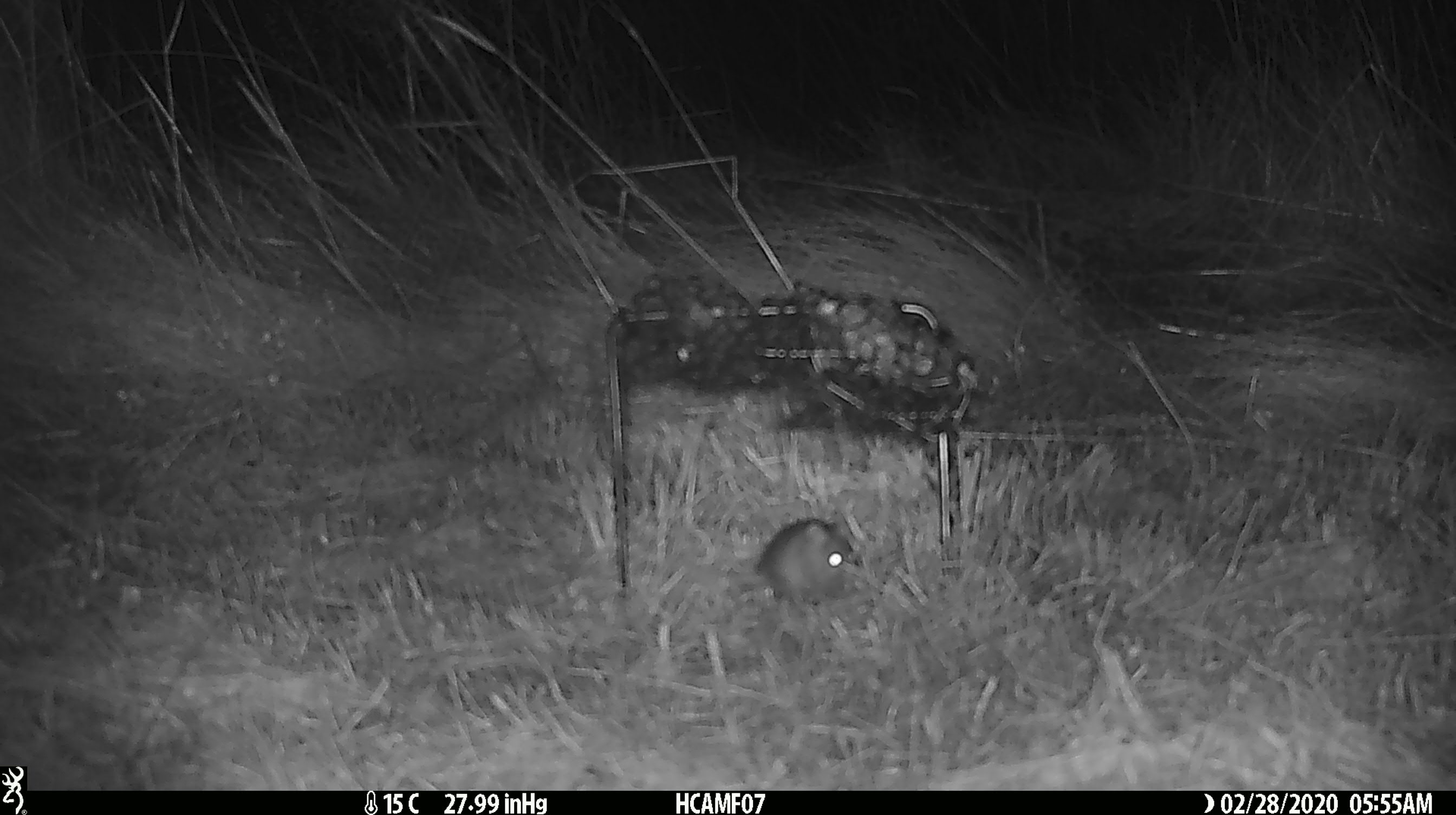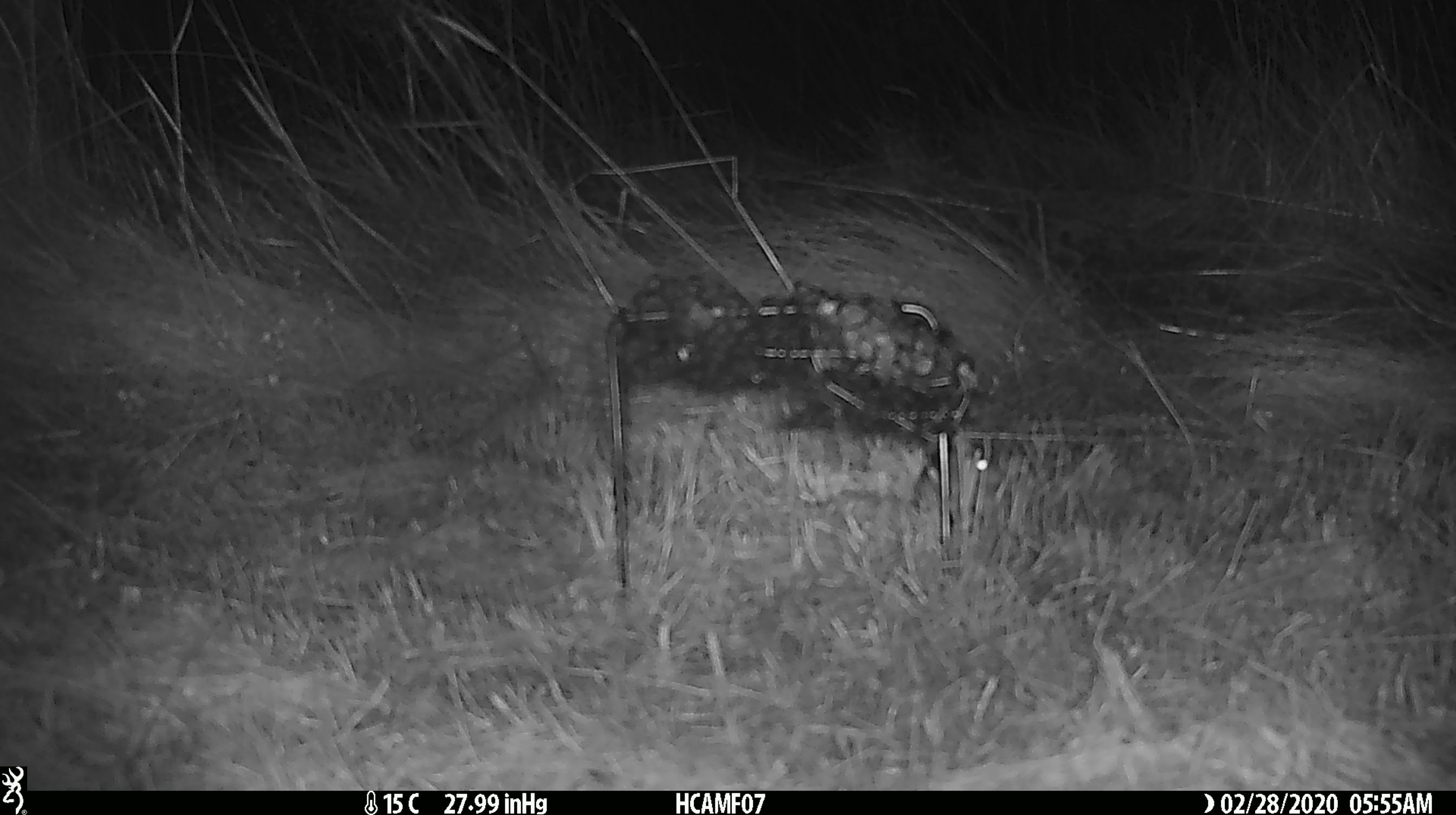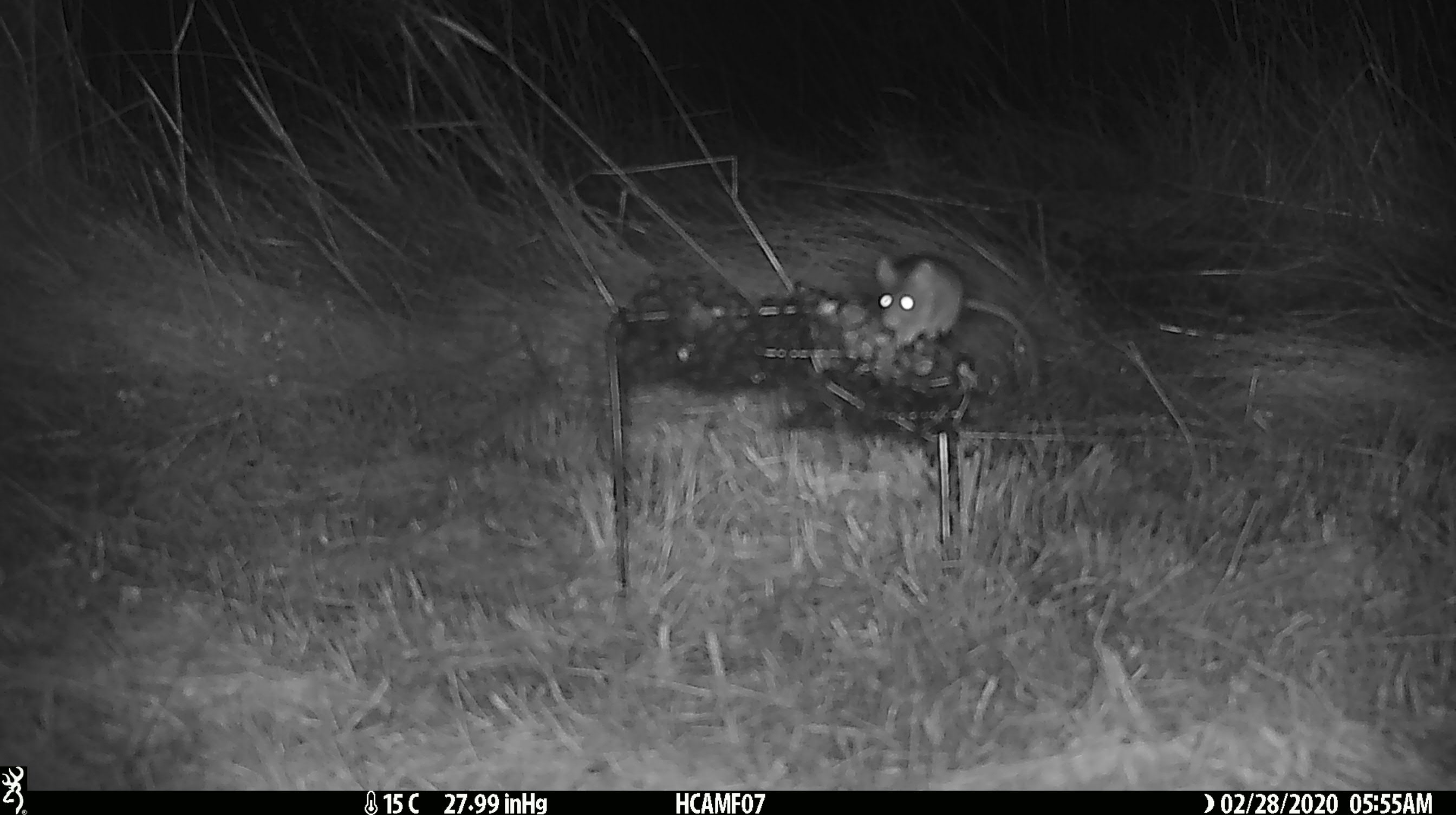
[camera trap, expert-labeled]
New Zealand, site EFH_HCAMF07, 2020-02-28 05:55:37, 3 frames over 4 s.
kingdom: Animalia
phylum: Chordata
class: Mammalia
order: Rodentia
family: Muridae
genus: Mus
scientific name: Mus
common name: mouse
Mouse (Mus).